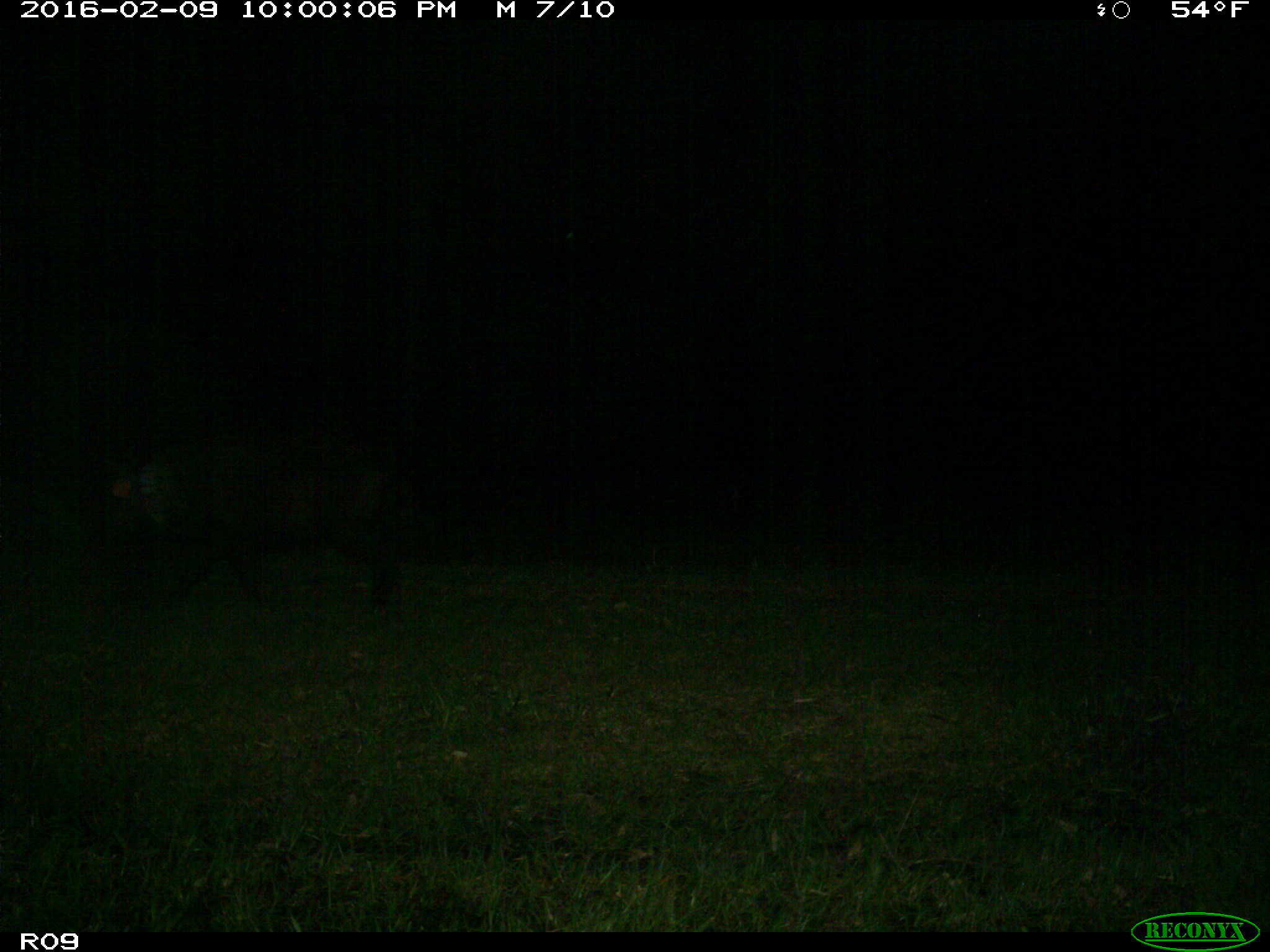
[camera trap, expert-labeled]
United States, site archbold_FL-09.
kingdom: Animalia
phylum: Chordata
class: Mammalia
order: Artiodactyla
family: Suidae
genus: Sus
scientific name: Sus scrofa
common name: wild boar